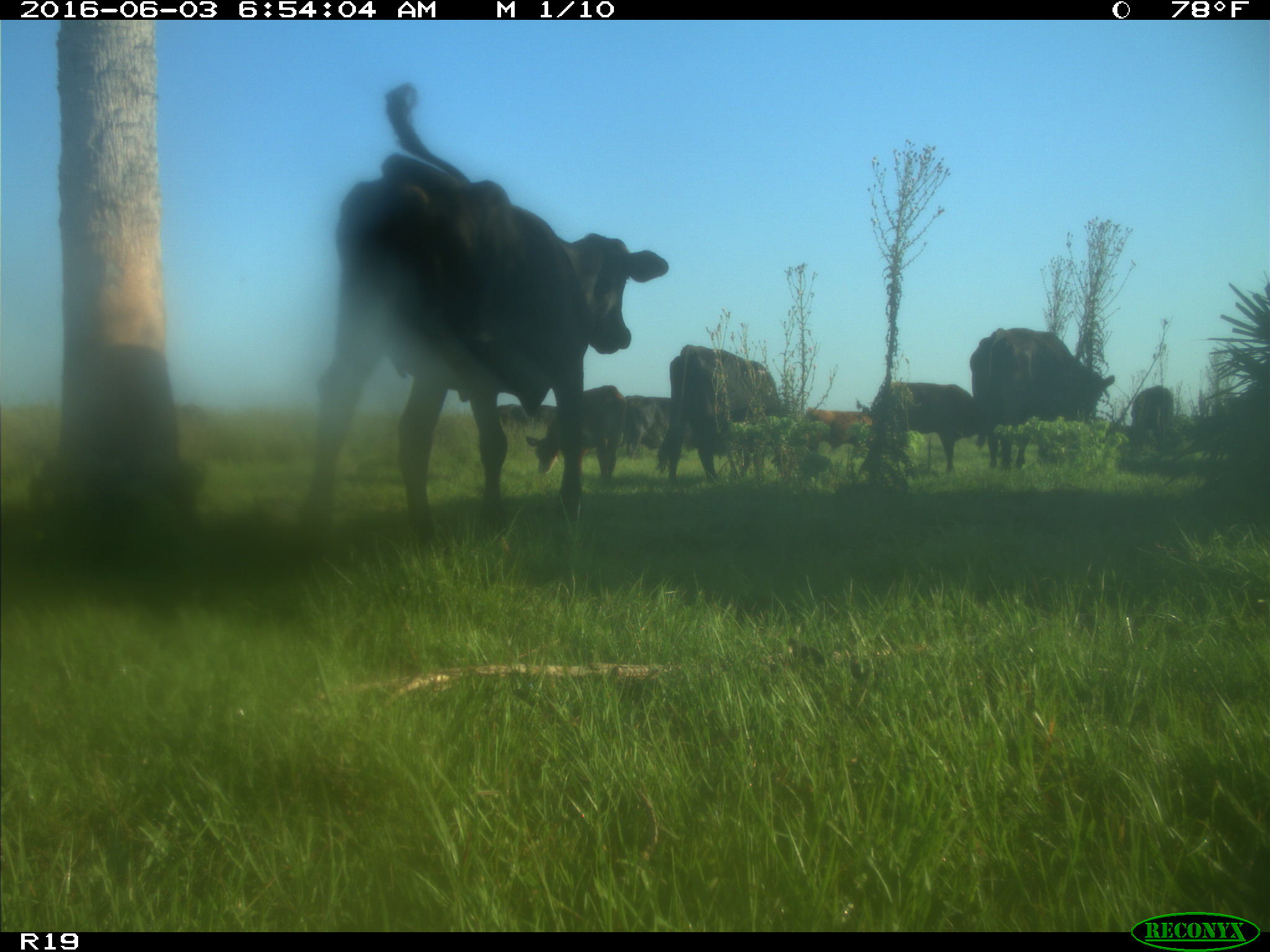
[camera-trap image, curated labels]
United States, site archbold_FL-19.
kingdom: Animalia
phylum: Chordata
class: Mammalia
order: Artiodactyla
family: Bovidae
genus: Bos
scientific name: Bos taurus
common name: domestic cow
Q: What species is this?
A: Bos taurus (domestic cow).